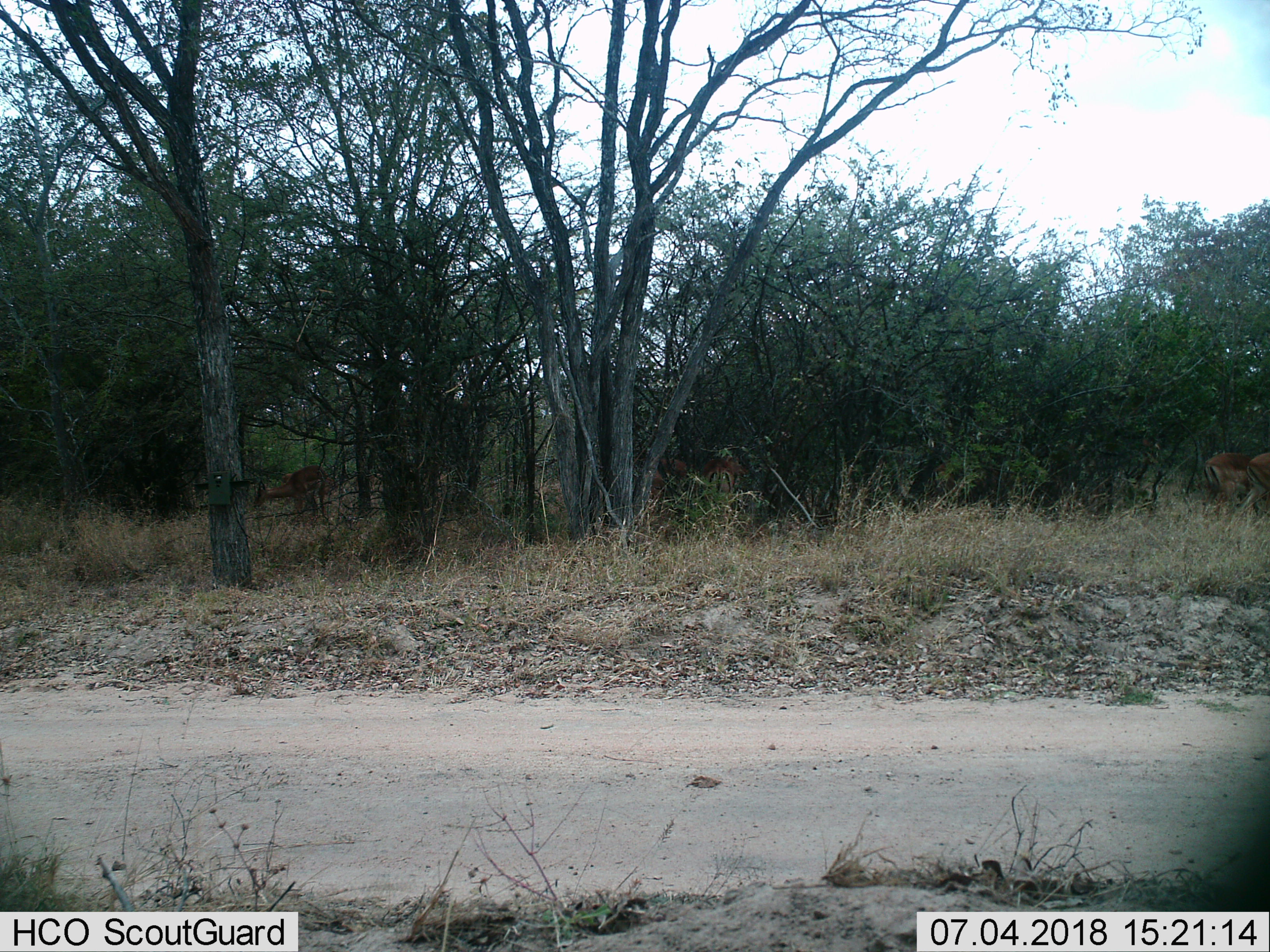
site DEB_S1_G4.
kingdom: Animalia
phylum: Chordata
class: Mammalia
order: Artiodactyla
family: Bovidae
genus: Aepyceros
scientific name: Aepyceros melampus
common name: impala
Impala (Aepyceros melampus), count 5. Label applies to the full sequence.